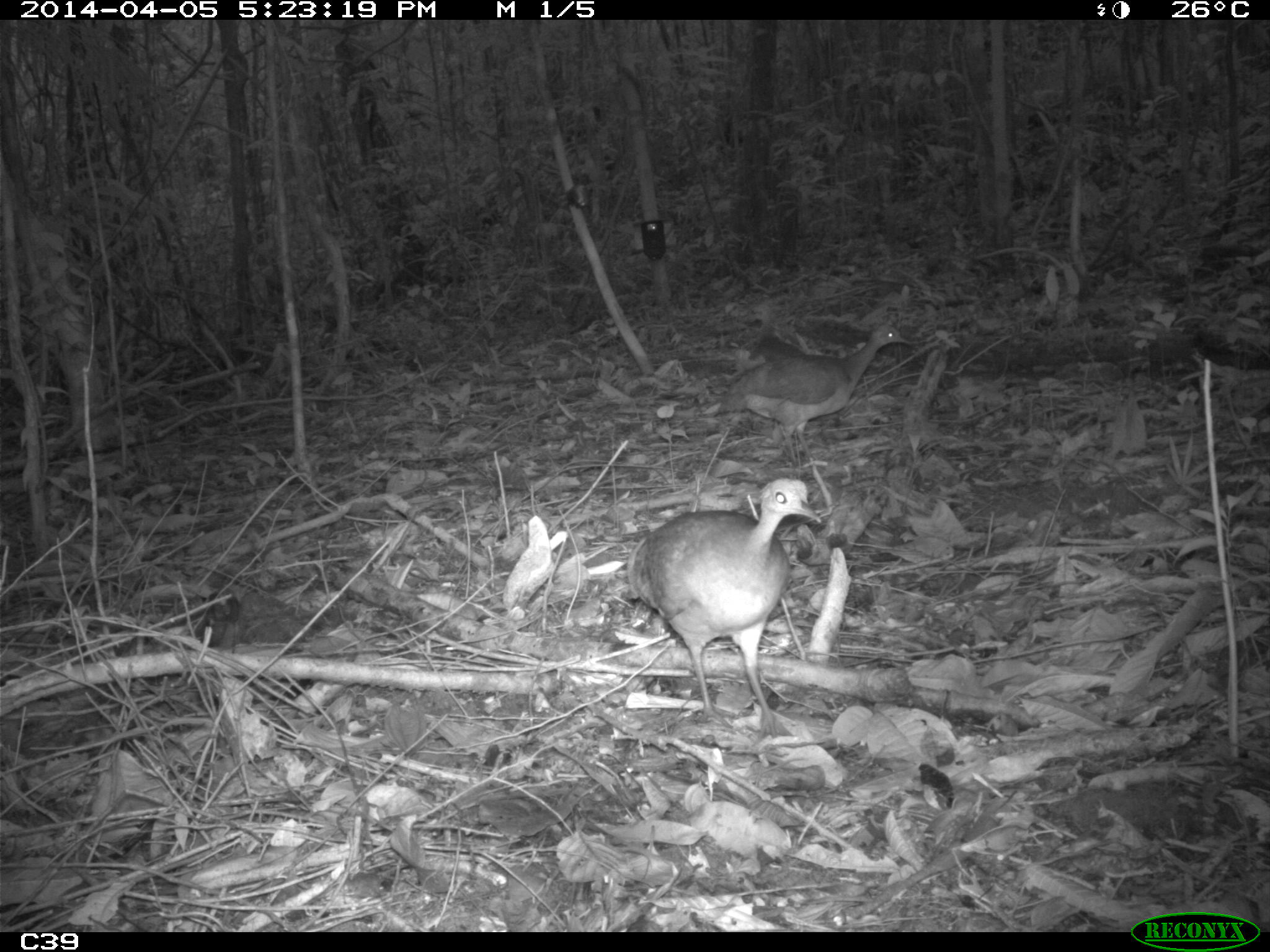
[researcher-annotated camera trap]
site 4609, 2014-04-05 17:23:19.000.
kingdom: Animalia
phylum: Chordata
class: Aves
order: Tinamiformes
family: Tinamidae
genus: Tinamus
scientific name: Tinamus major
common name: great tinamou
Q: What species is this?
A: Tinamus major (great tinamou).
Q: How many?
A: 3.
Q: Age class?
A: Adult.